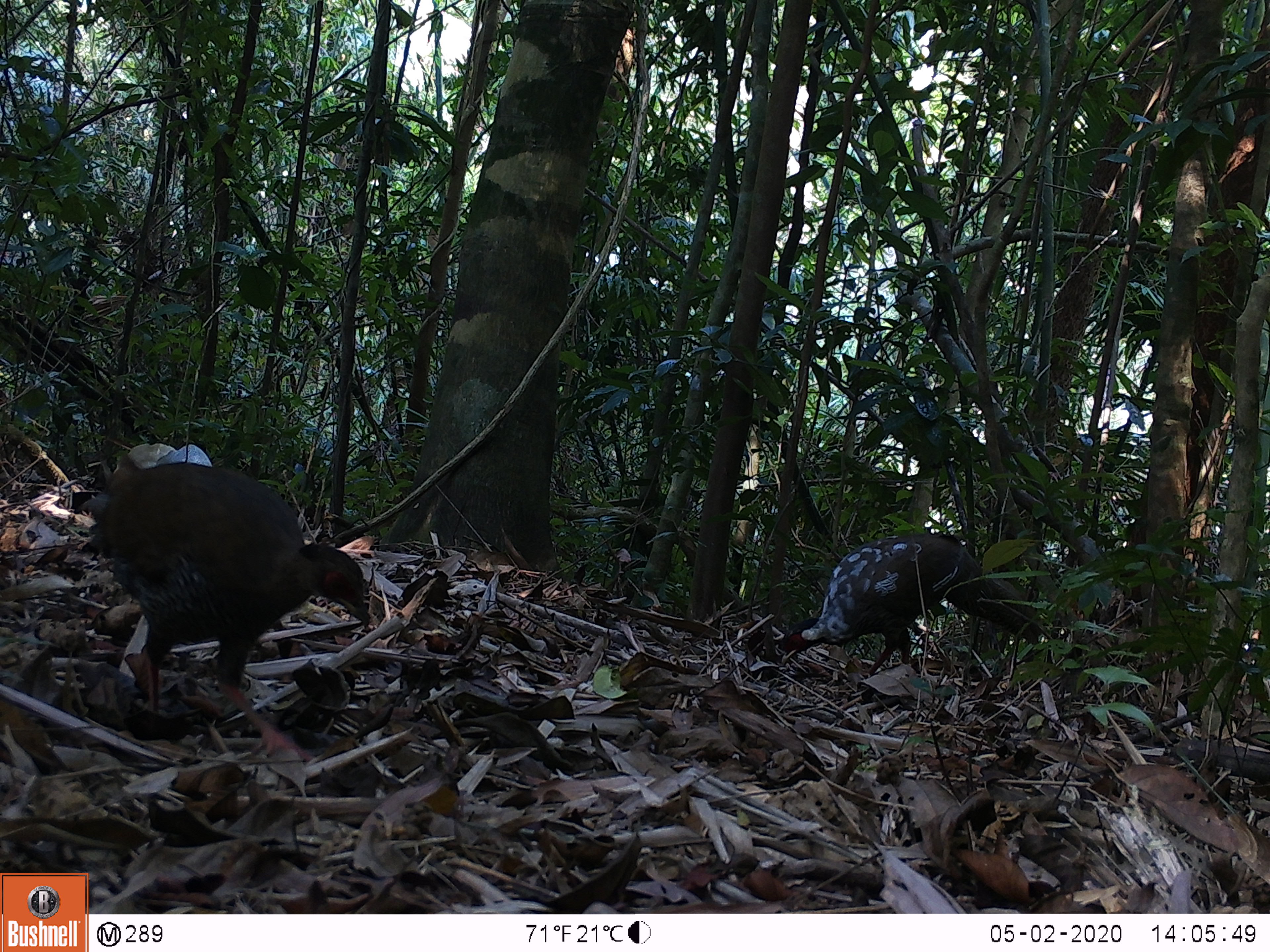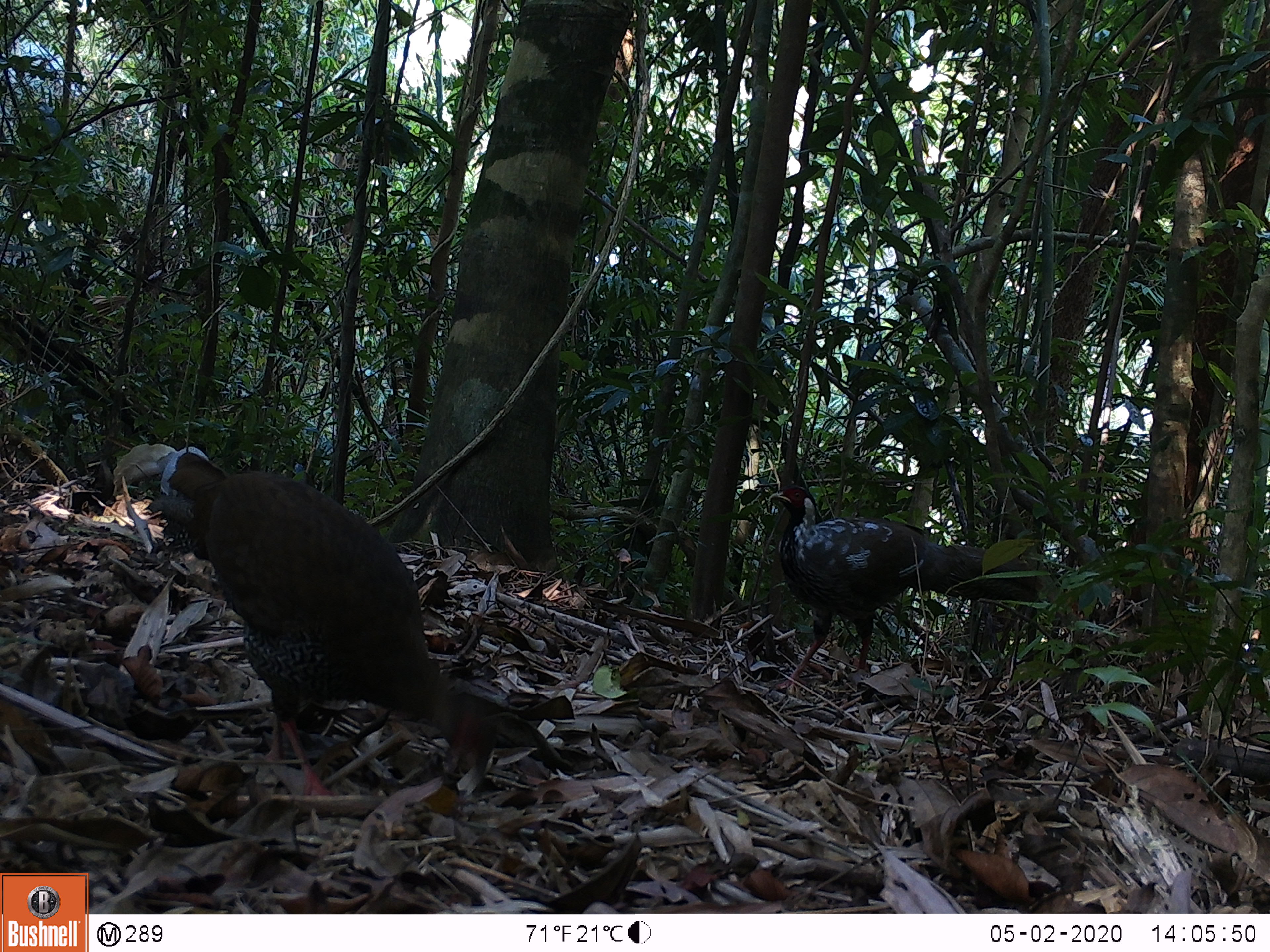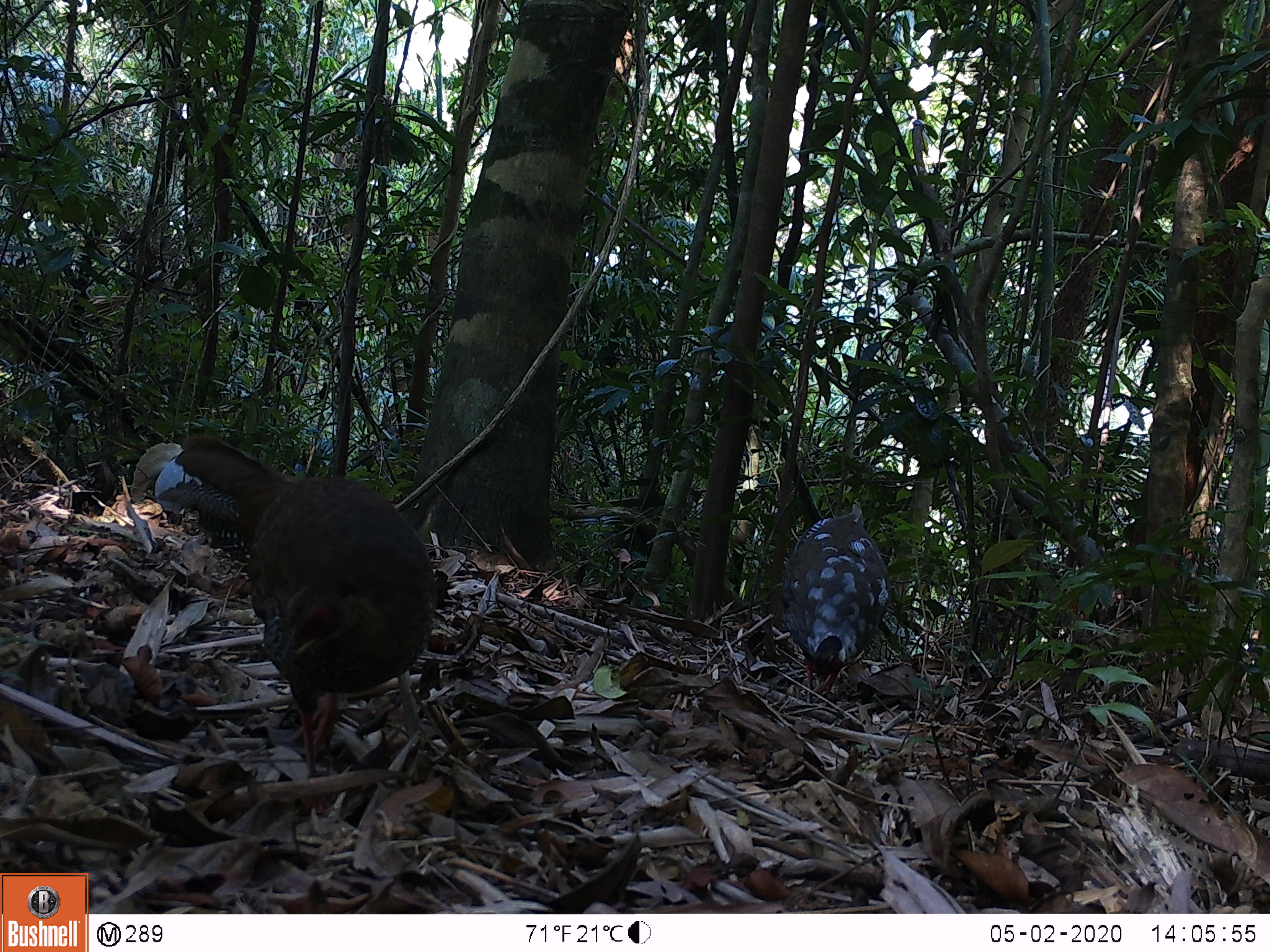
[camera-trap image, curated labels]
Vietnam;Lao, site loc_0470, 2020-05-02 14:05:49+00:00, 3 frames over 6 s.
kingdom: Animalia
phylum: Chordata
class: Aves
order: Galliformes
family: Phasianidae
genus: Lophura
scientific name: Lophura nycthemera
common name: silver pheasant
Silver pheasant (Lophura nycthemera). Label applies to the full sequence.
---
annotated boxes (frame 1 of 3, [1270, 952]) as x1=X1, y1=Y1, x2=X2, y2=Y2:
silver pheasant: x1=82, y1=452, x2=372, y2=760; x1=779, y1=532, x2=1044, y2=676; x1=116, y1=440, x2=212, y2=466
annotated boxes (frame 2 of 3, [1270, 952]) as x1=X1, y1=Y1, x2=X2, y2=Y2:
silver pheasant: x1=166, y1=451, x2=498, y2=800; x1=766, y1=485, x2=1044, y2=689; x1=107, y1=442, x2=210, y2=522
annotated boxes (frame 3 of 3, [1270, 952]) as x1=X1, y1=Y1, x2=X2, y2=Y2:
silver pheasant: x1=152, y1=437, x2=438, y2=815; x1=778, y1=497, x2=891, y2=703; x1=129, y1=441, x2=201, y2=514